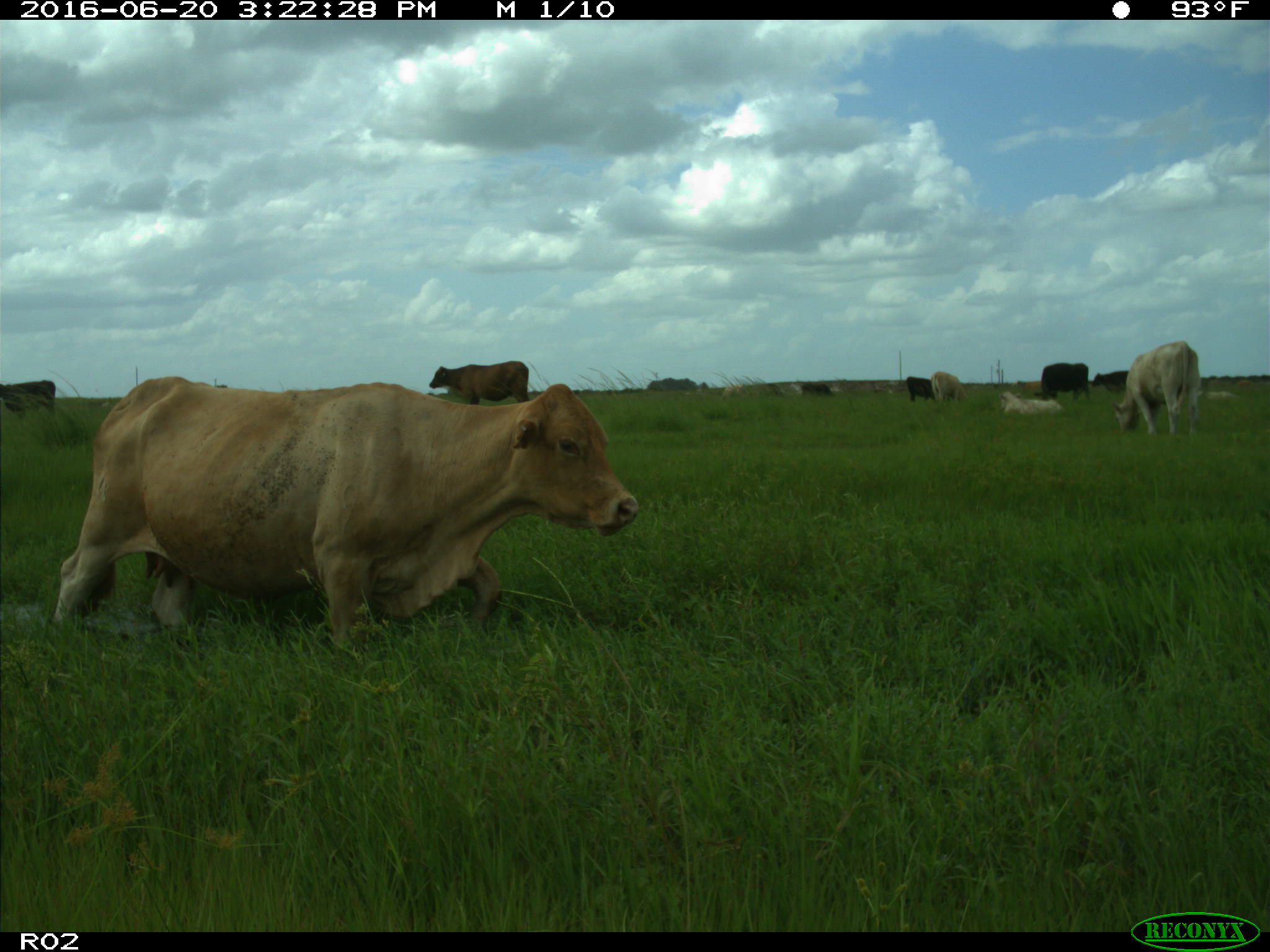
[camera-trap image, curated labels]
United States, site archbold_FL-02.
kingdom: Animalia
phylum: Chordata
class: Mammalia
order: Artiodactyla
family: Bovidae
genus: Bos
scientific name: Bos taurus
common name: domestic cow